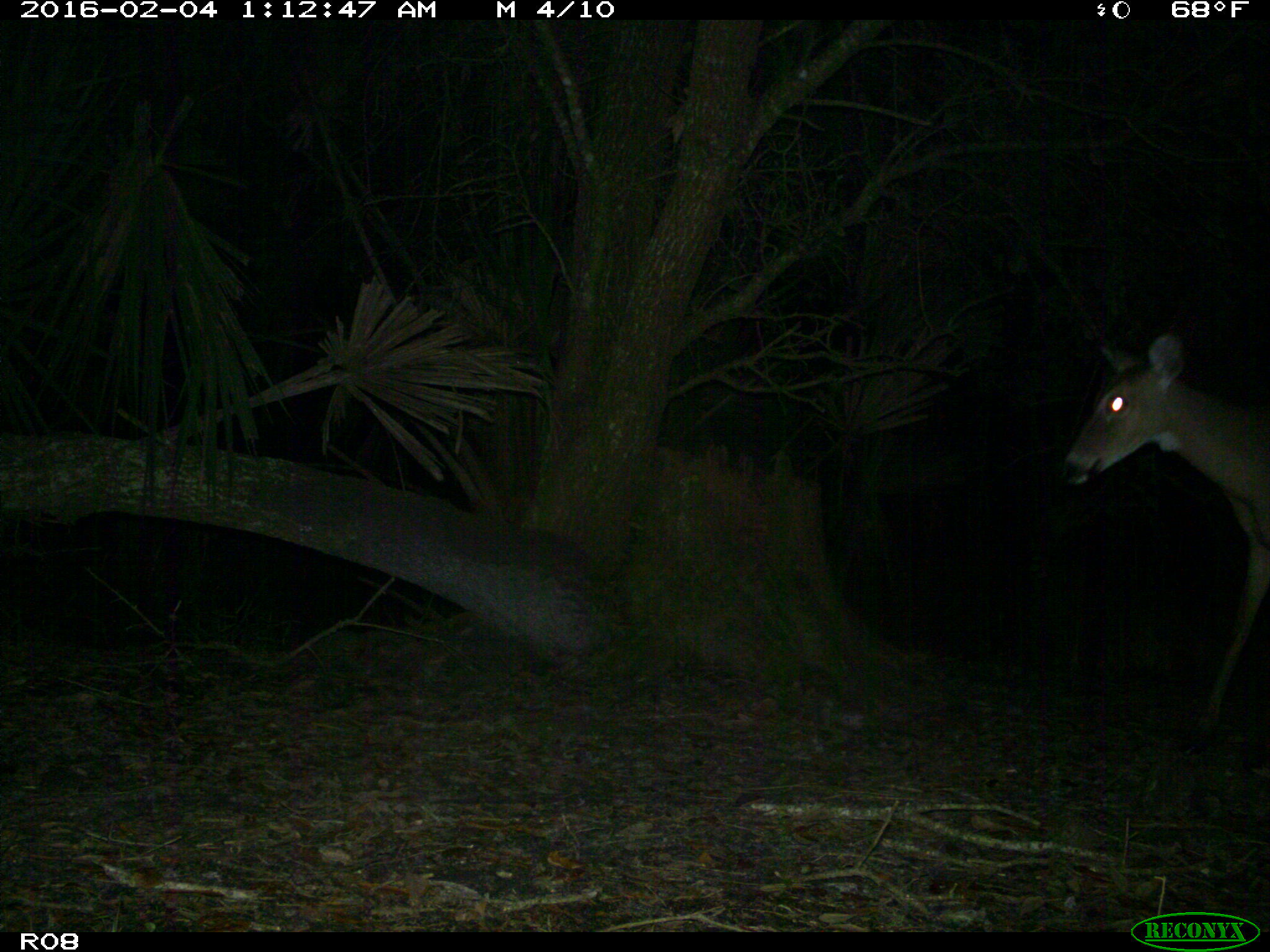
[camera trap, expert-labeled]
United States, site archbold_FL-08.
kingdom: Animalia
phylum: Chordata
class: Mammalia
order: Artiodactyla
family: Cervidae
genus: Odocoileus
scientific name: Odocoileus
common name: deer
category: unidentified deer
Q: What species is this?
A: Unidentified deer (deer) (Odocoileus).